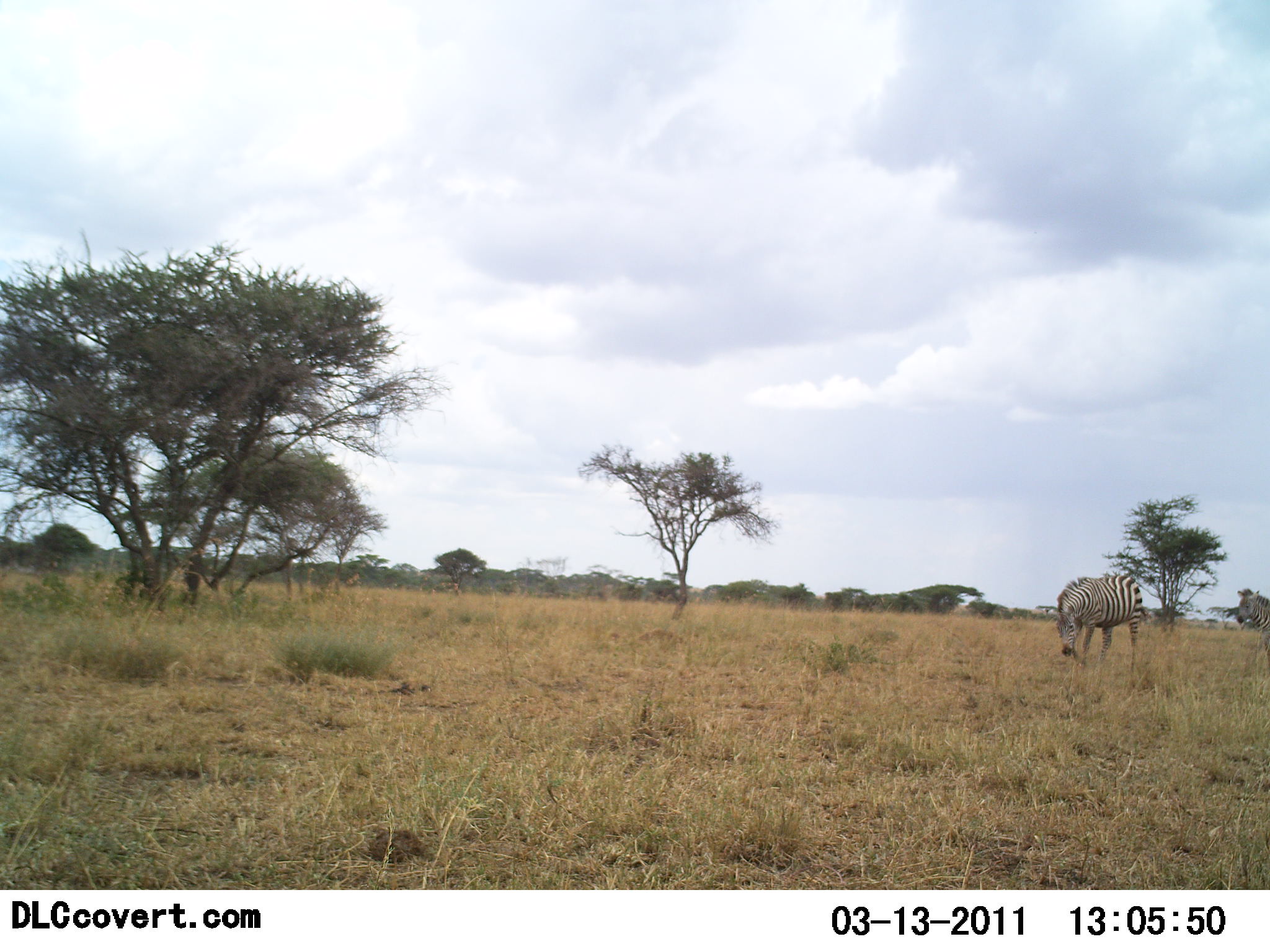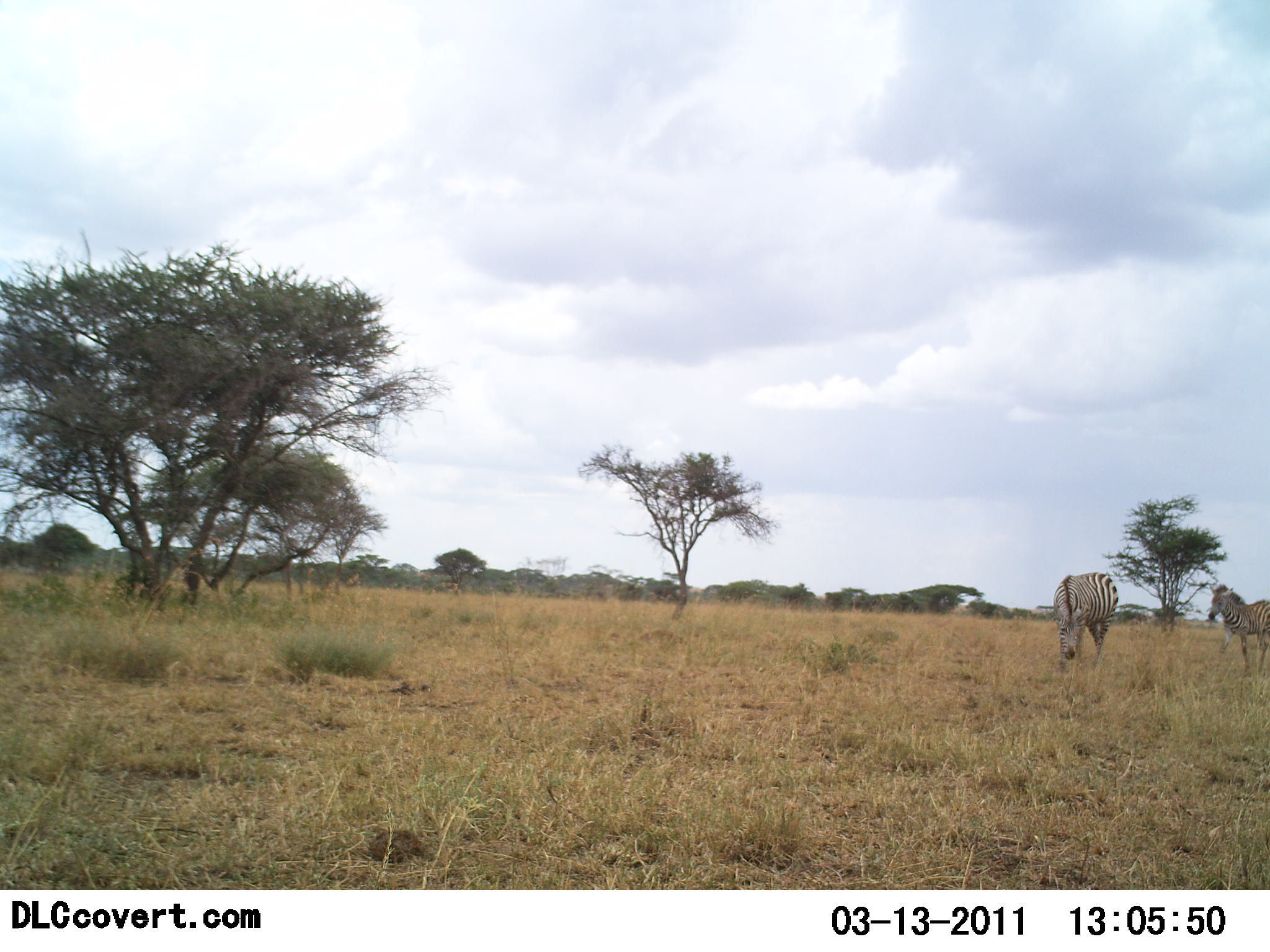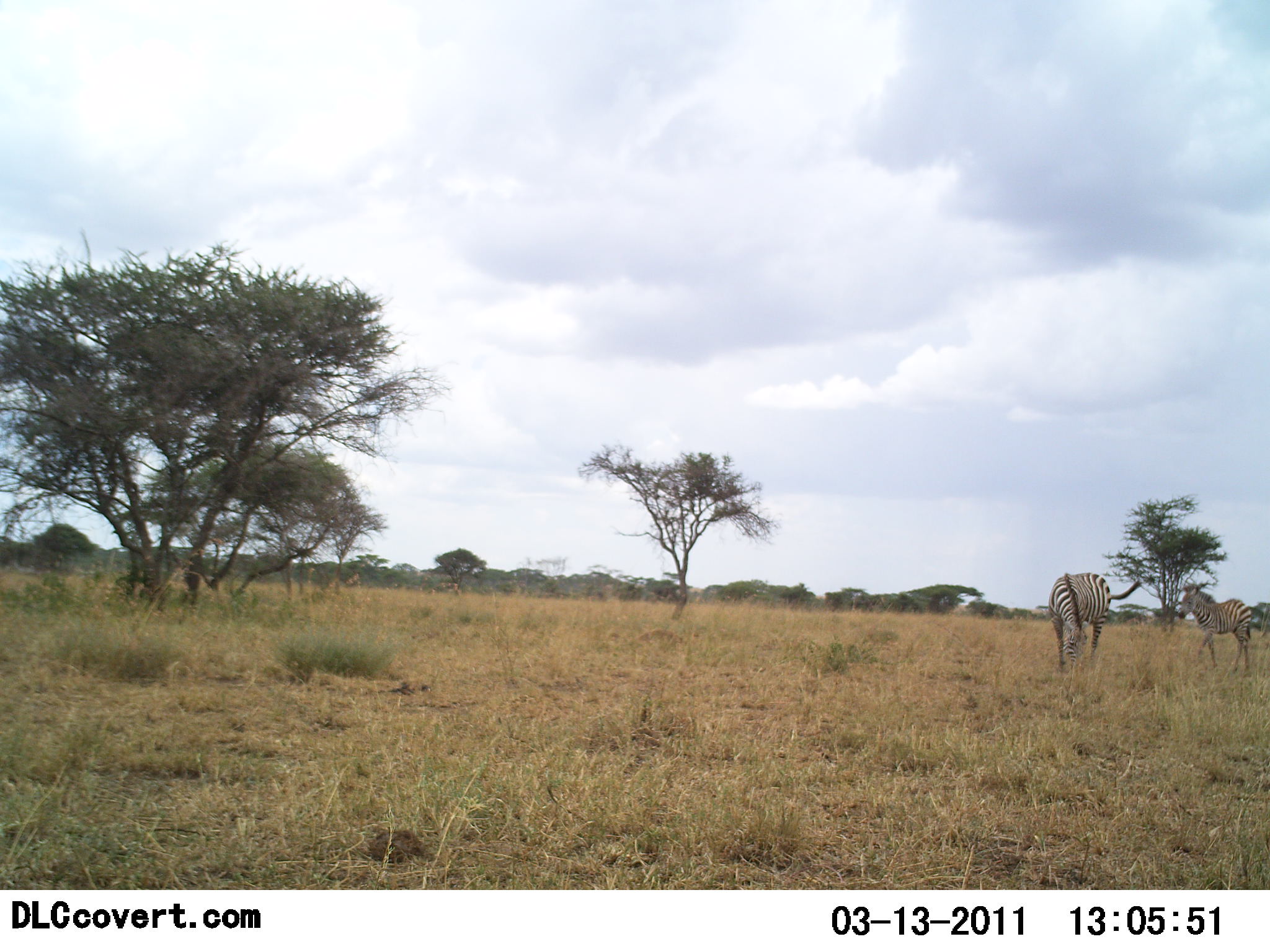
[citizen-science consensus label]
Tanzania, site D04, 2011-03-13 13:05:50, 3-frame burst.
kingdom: Animalia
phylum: Chordata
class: Mammalia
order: Perissodactyla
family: Equidae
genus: Equus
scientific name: Equus quagga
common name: plains zebra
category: zebra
Zebra (plains zebra) (Equus quagga), count 2. Behavior (volunteer vote fractions): standing 36%, resting 0%, moving 64%, interacting 0%. Young present (vote fraction): 18%. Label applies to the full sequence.